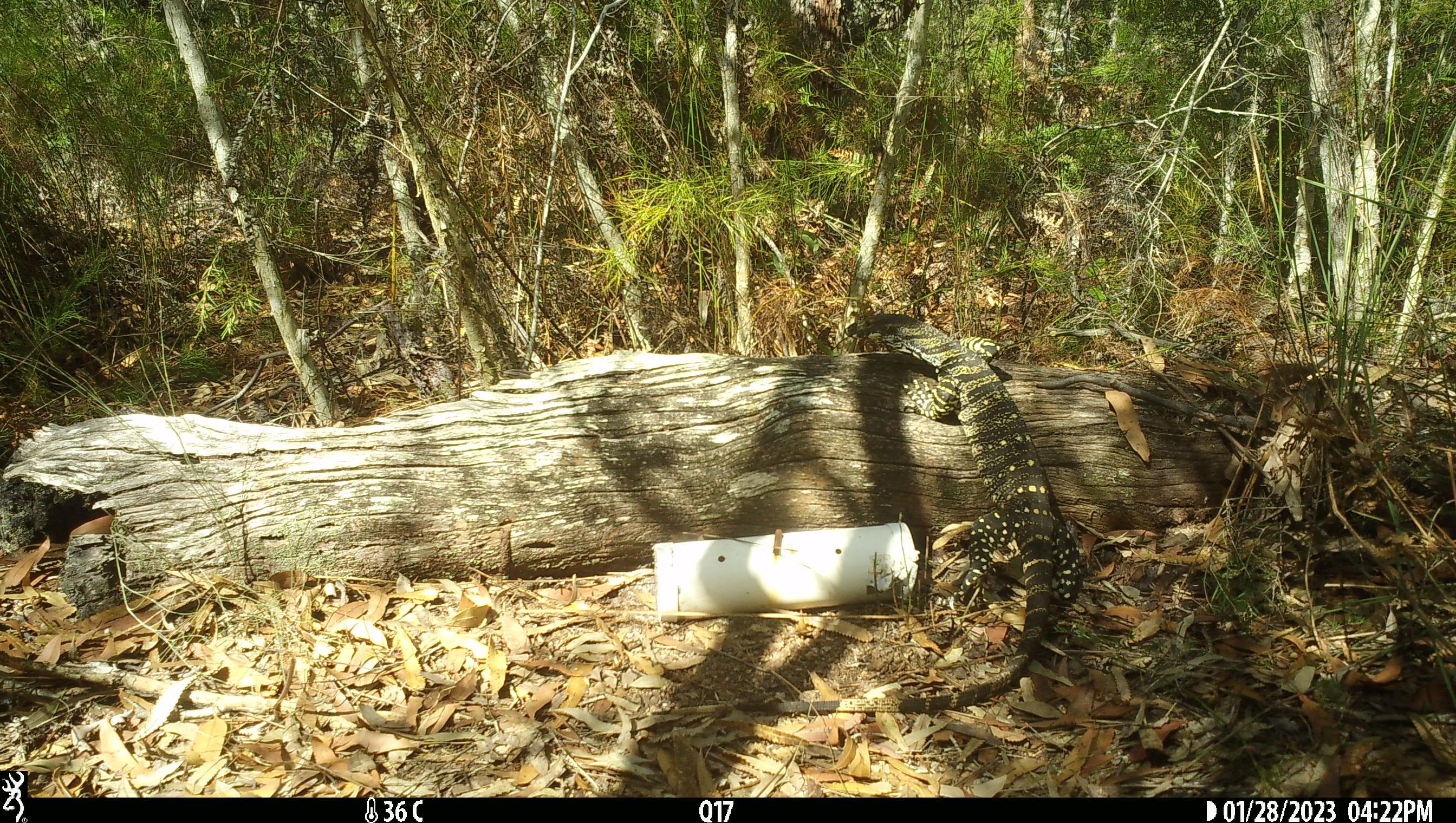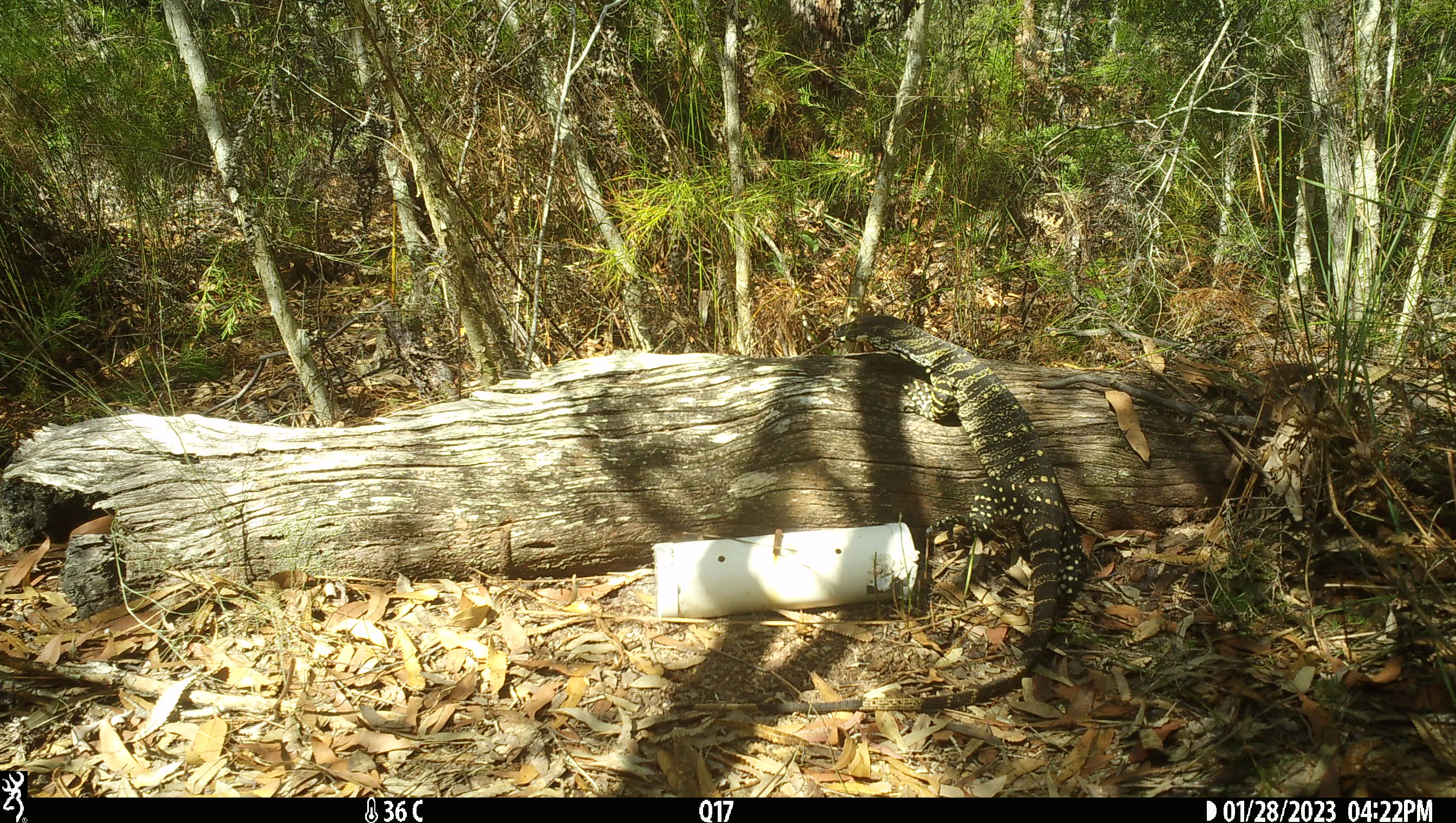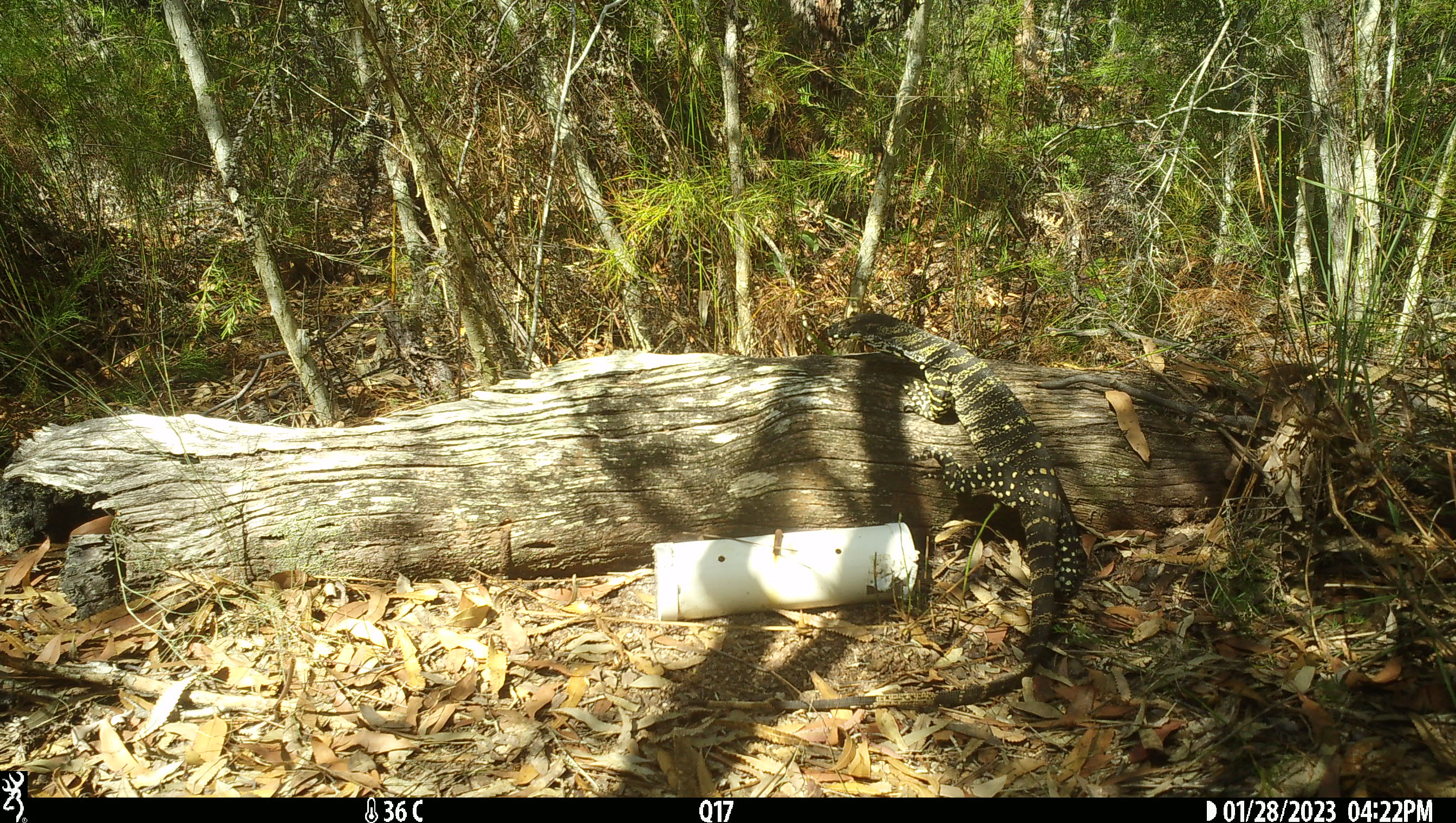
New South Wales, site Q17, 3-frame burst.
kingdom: Animalia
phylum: Chordata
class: Reptilia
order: Squamata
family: Varanidae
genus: Varanus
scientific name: Varanus varius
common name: lace monitor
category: goanna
Goanna (lace monitor) (Varanus varius).